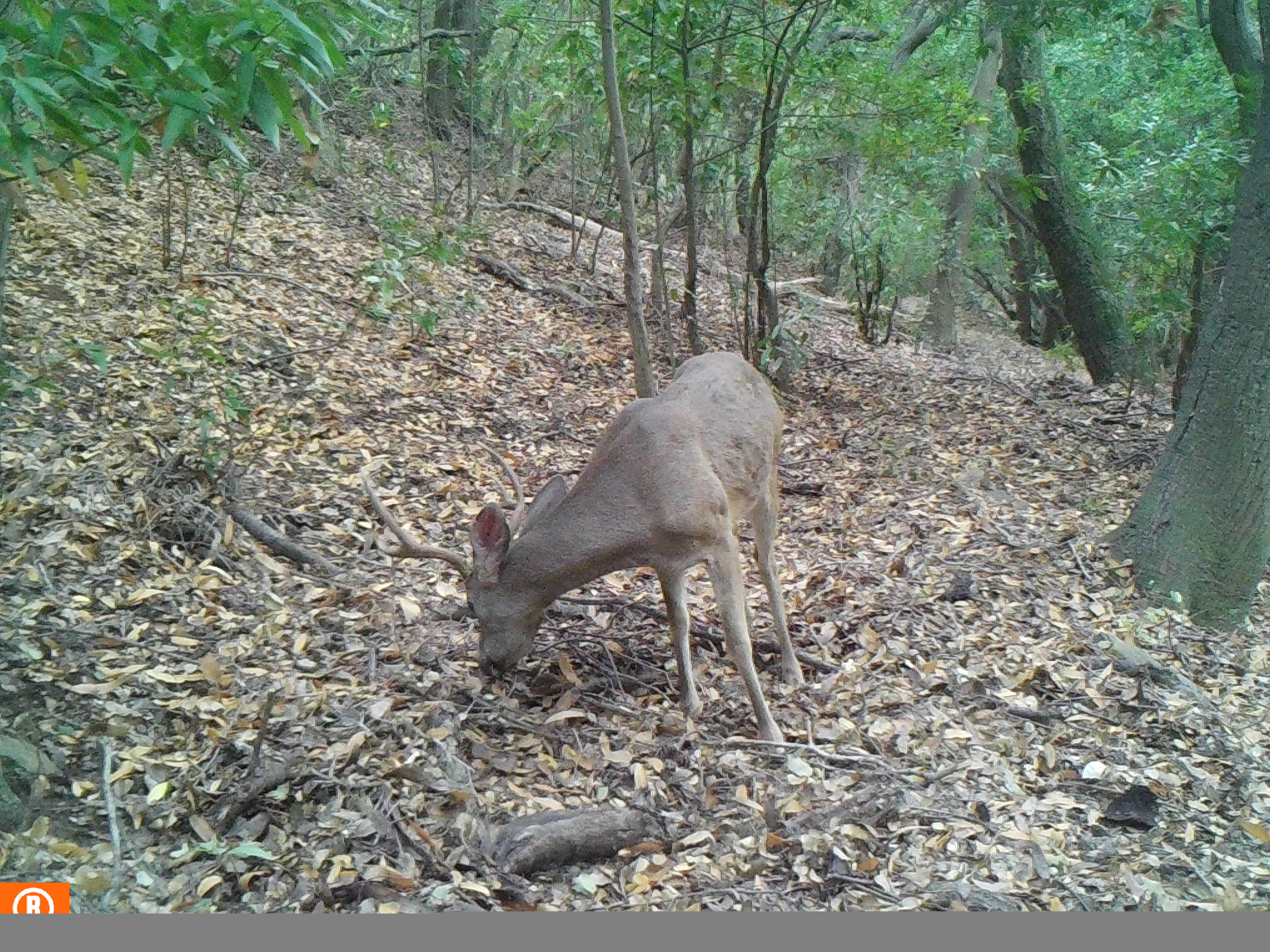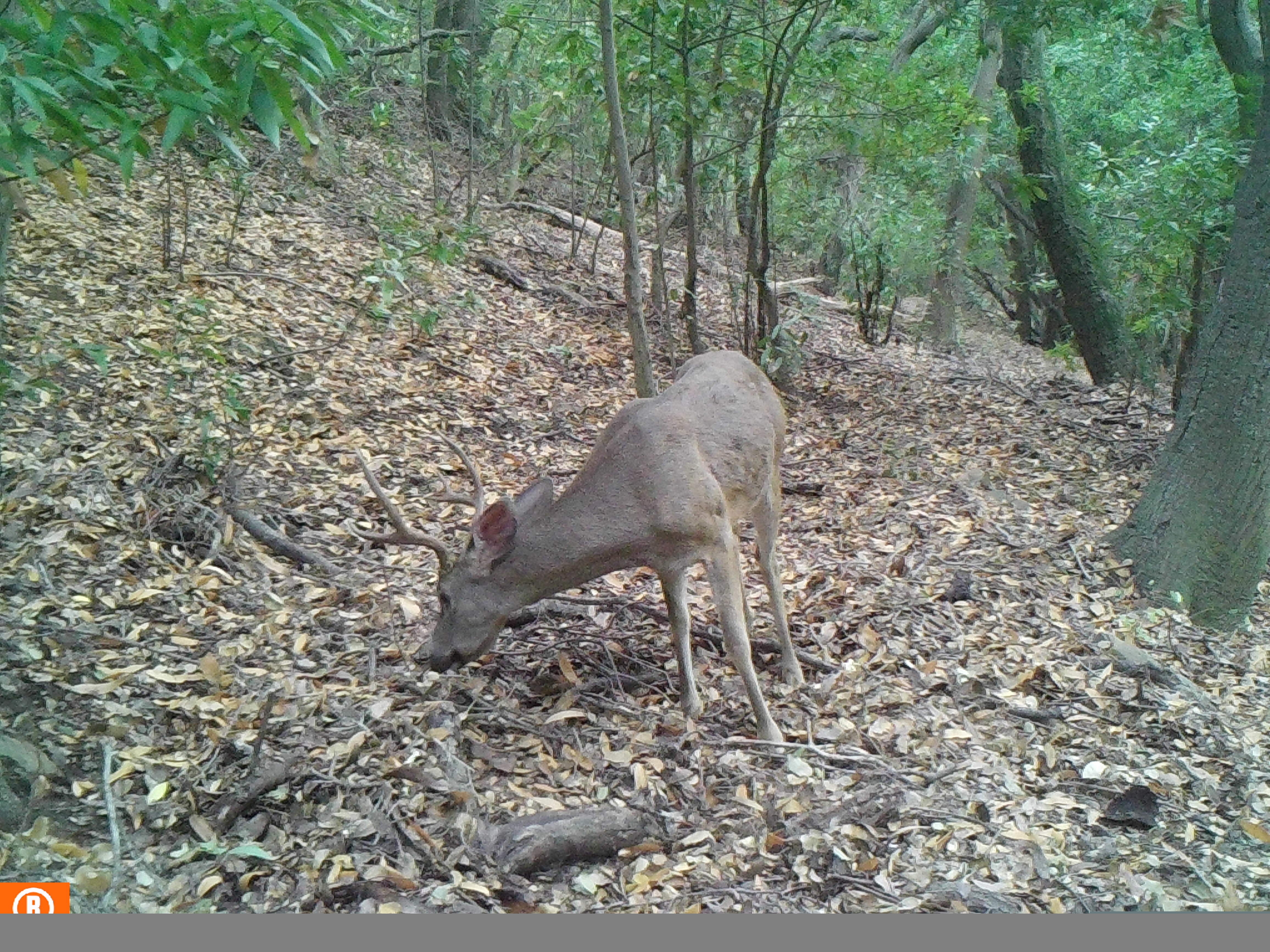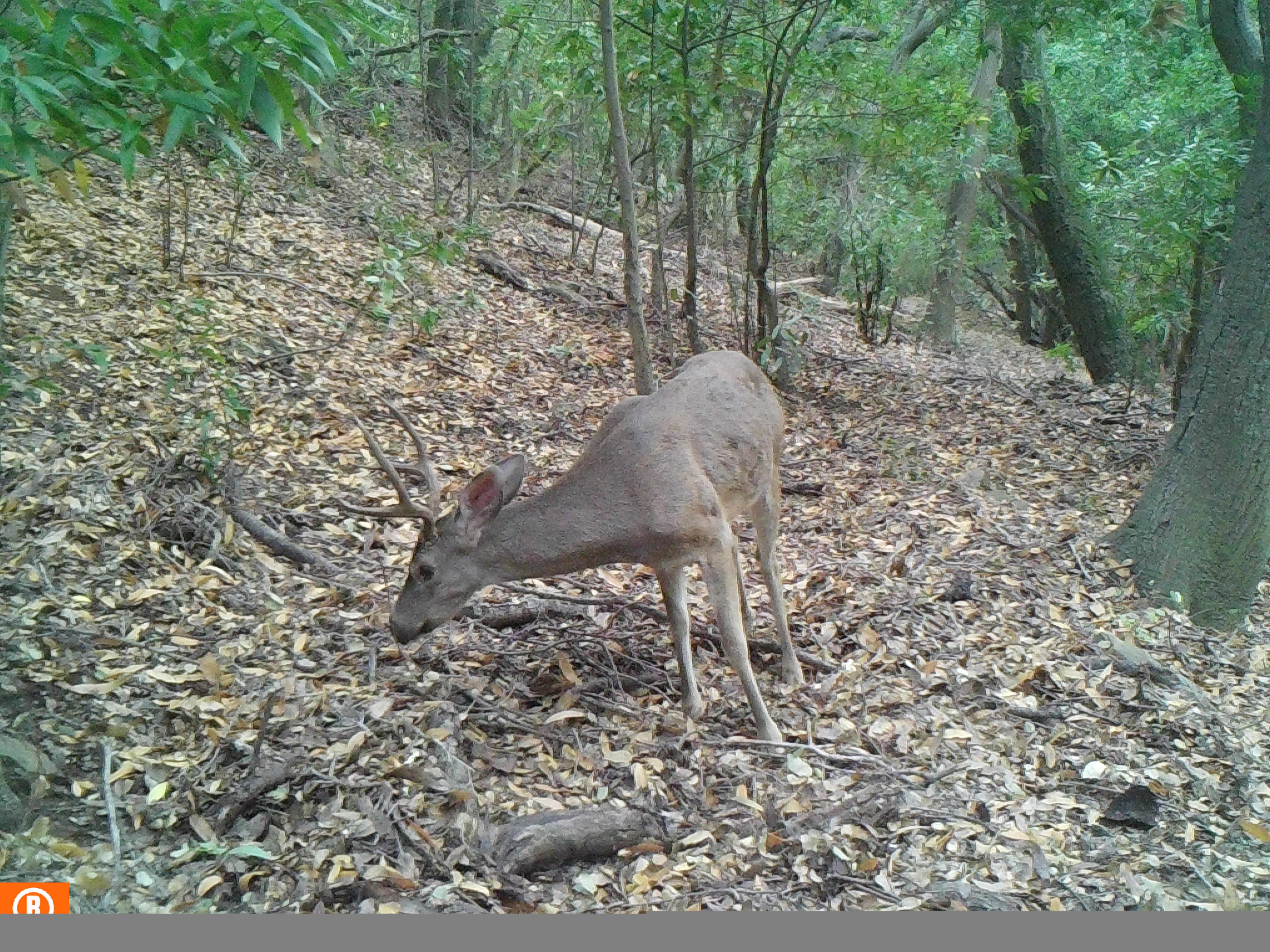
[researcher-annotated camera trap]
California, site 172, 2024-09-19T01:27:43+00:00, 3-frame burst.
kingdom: Animalia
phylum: Chordata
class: Mammalia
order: Artiodactyla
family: Cervidae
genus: Odocoileus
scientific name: Odocoileus hemionus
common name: mule deer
Mule deer (Odocoileus hemionus).